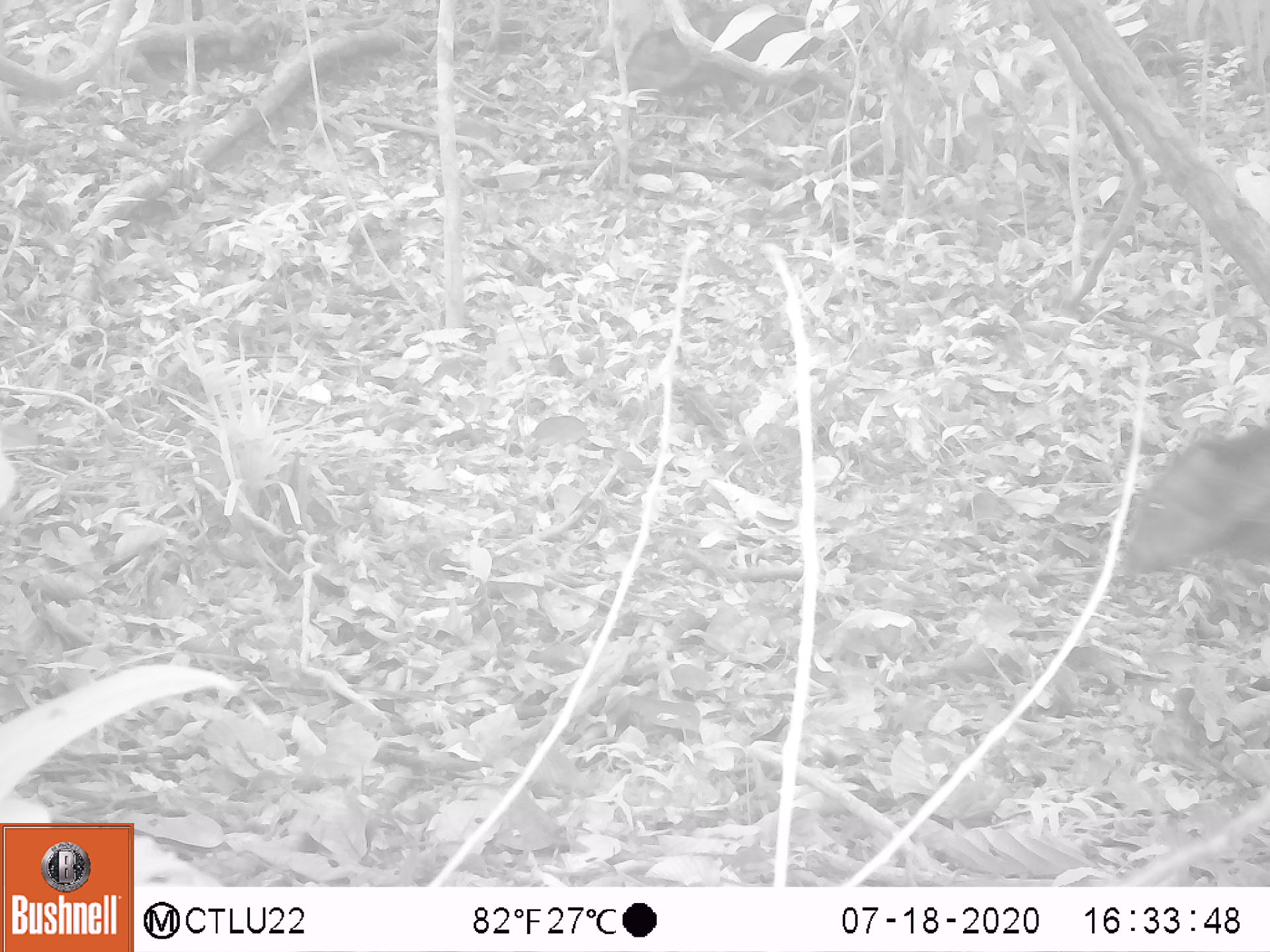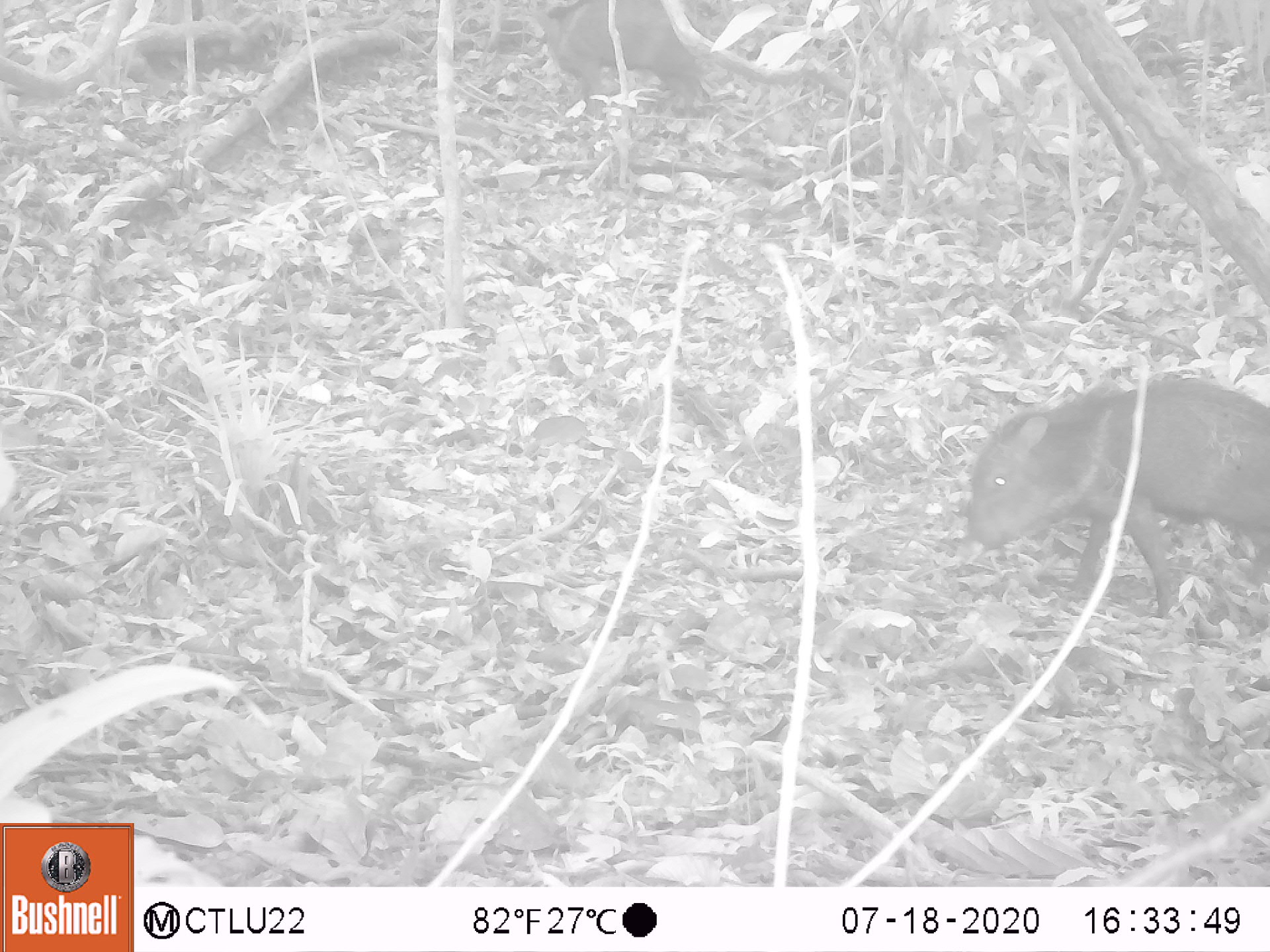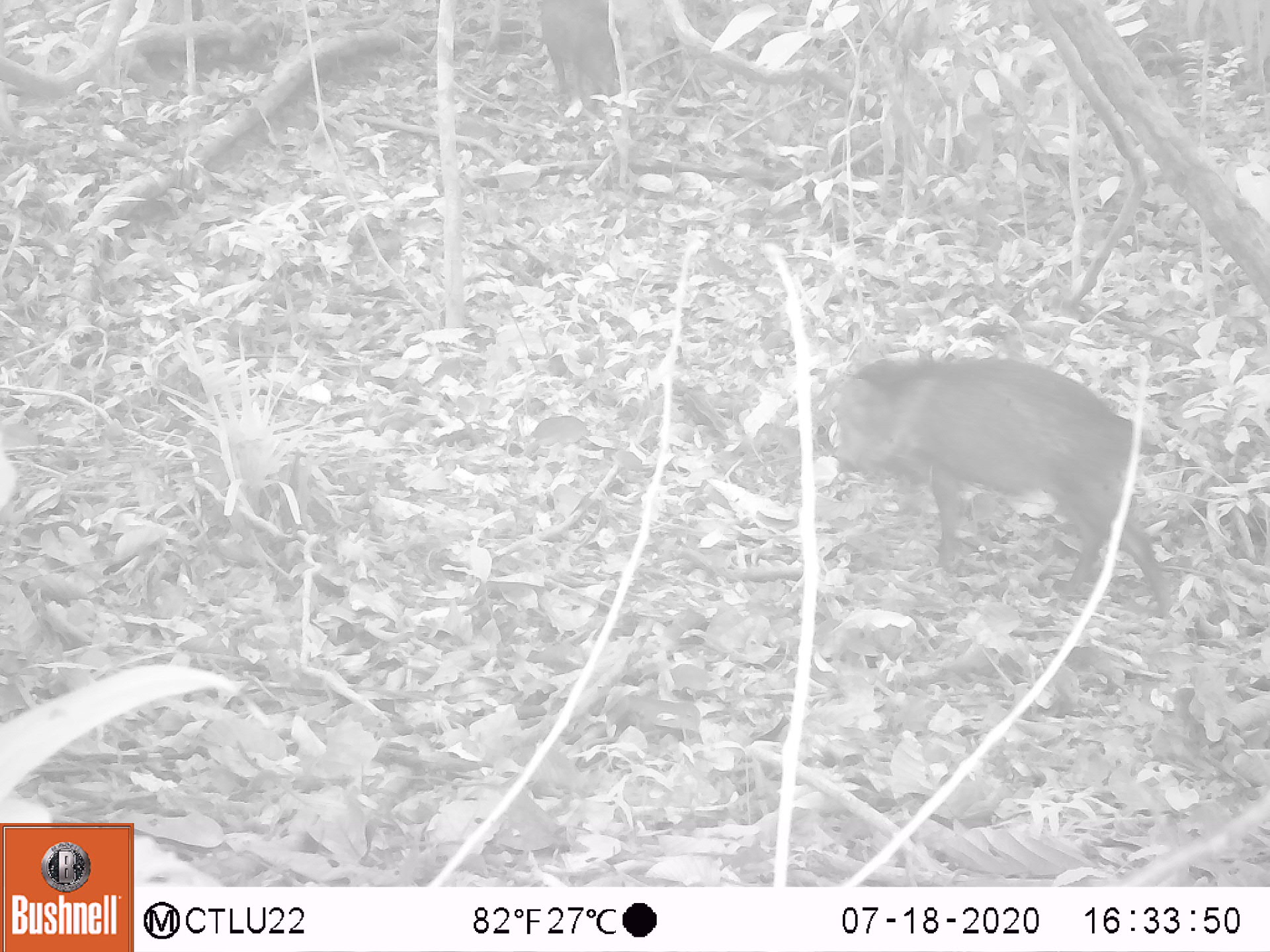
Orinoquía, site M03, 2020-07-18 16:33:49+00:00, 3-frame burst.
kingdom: Animalia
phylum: Chordata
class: Mammalia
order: Artiodactyla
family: Tayassuidae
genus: Pecari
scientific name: Pecari tajacu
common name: collared peccary